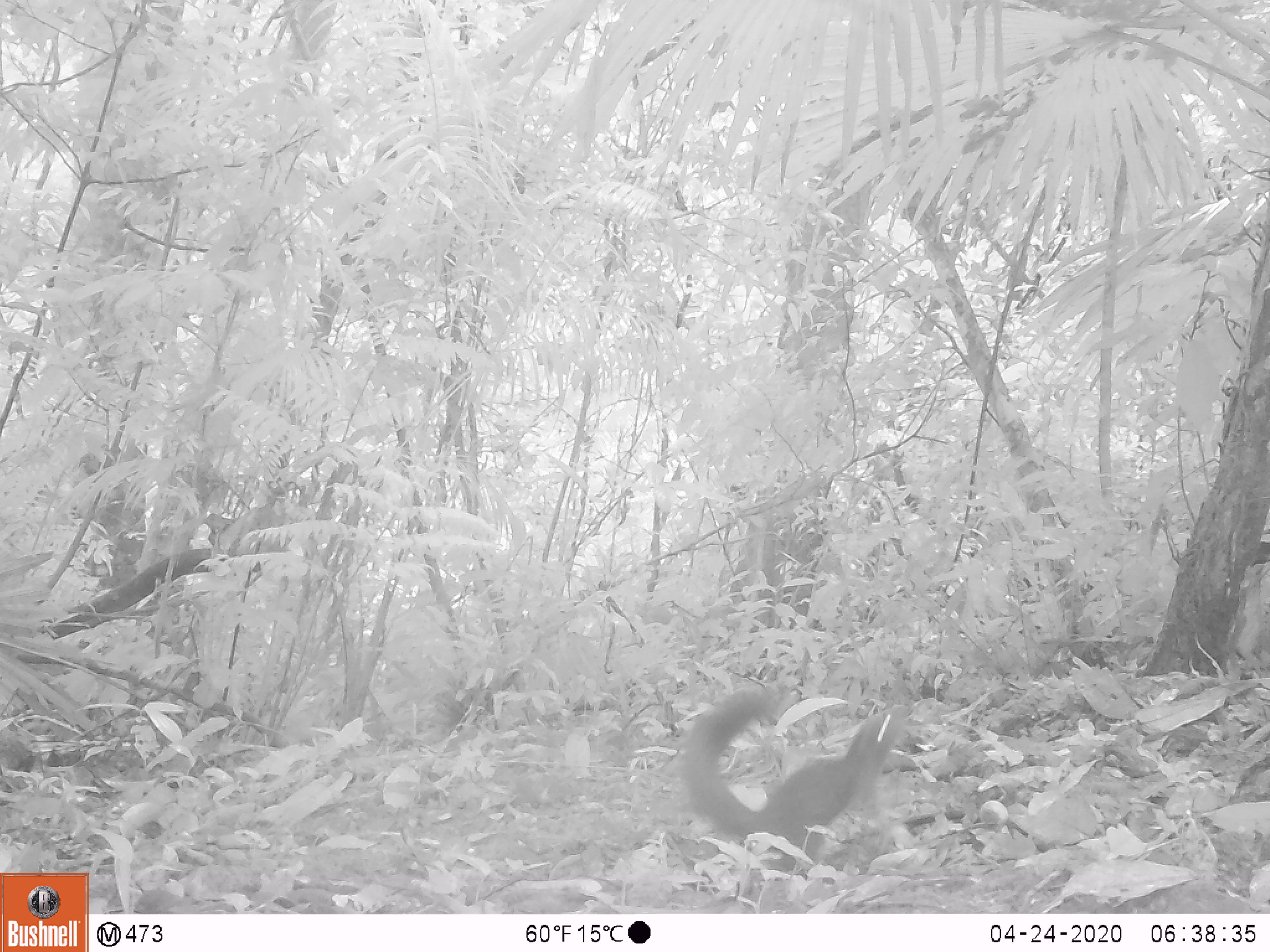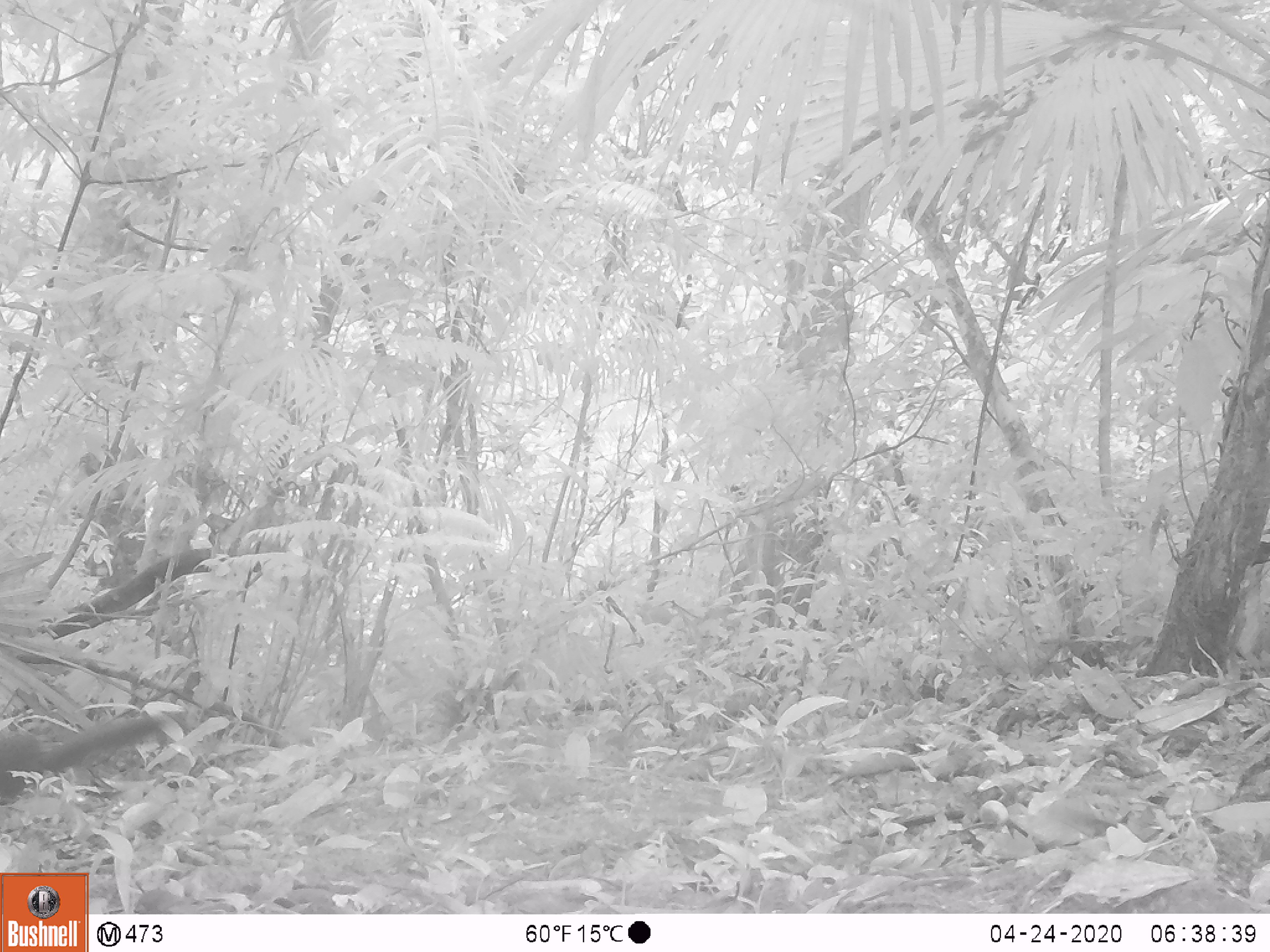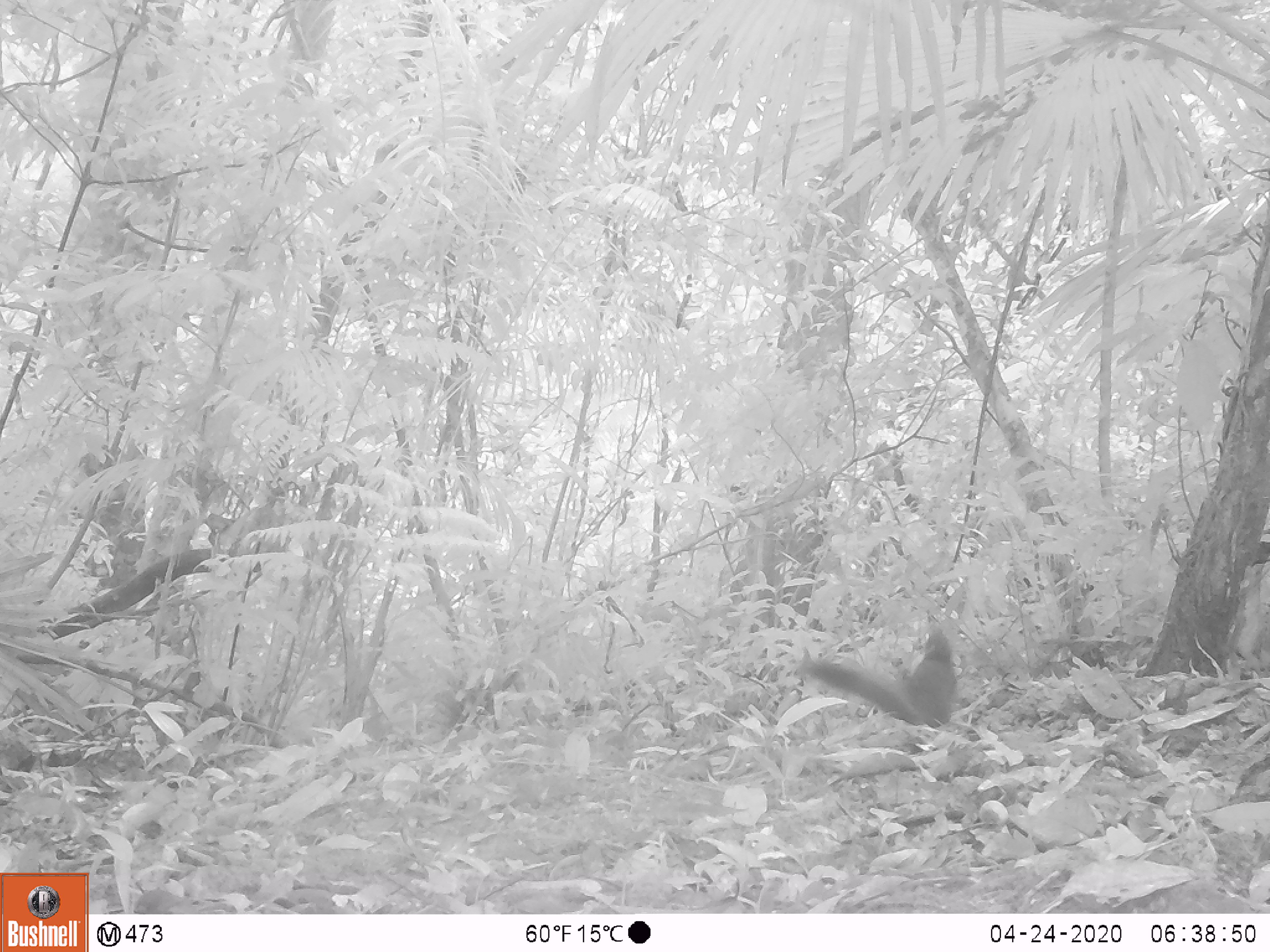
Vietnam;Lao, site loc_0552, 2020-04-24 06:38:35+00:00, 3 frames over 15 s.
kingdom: Animalia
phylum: Chordata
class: Mammalia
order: Rodentia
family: Sciuridae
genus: Callosciurus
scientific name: Callosciurus erythraeus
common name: pallas's squirrel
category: pallass squirrel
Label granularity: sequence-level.